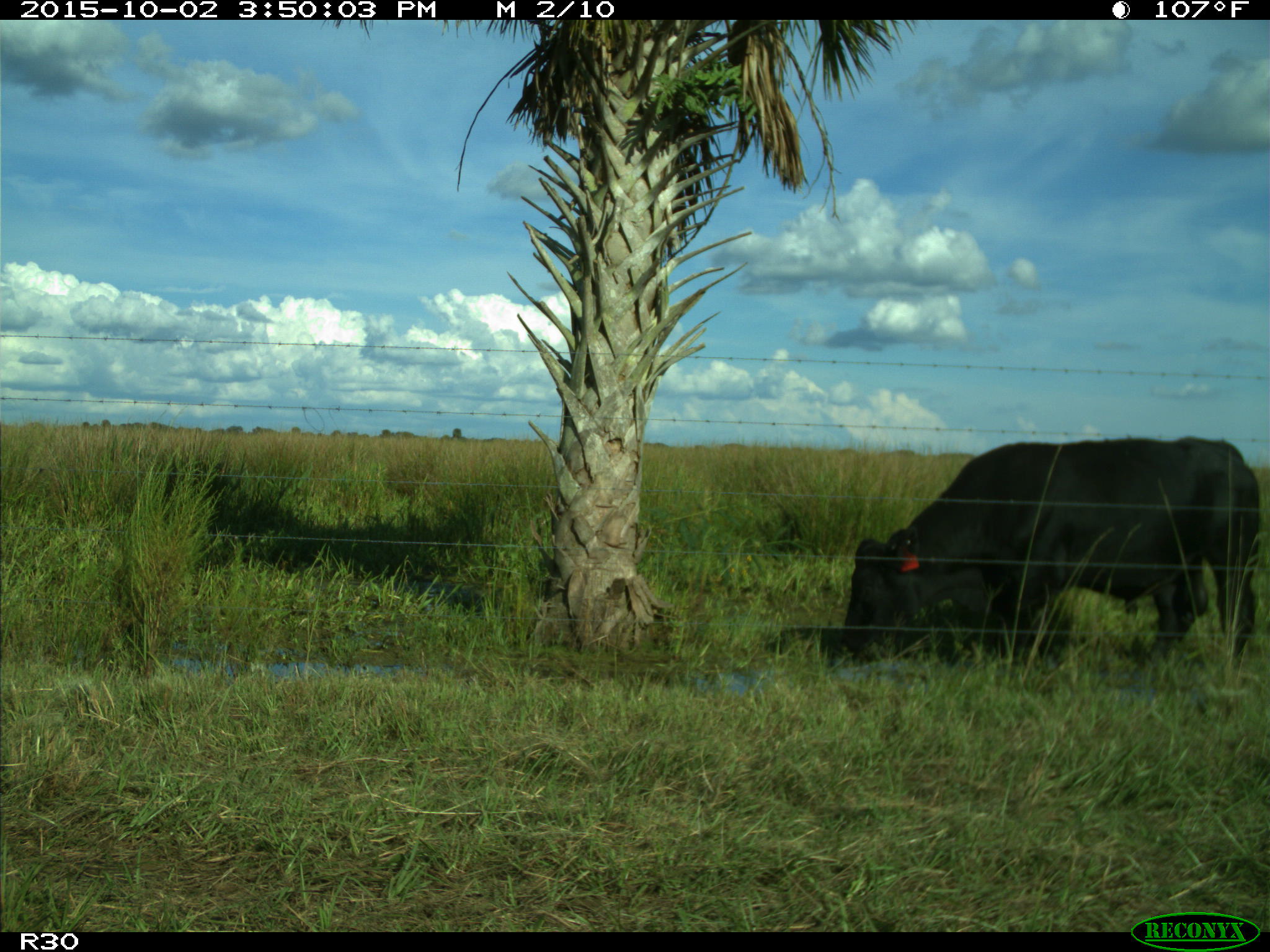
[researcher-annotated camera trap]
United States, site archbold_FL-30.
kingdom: Animalia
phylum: Chordata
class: Mammalia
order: Artiodactyla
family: Bovidae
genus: Bos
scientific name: Bos taurus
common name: domestic cow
Bos taurus (domestic cow).